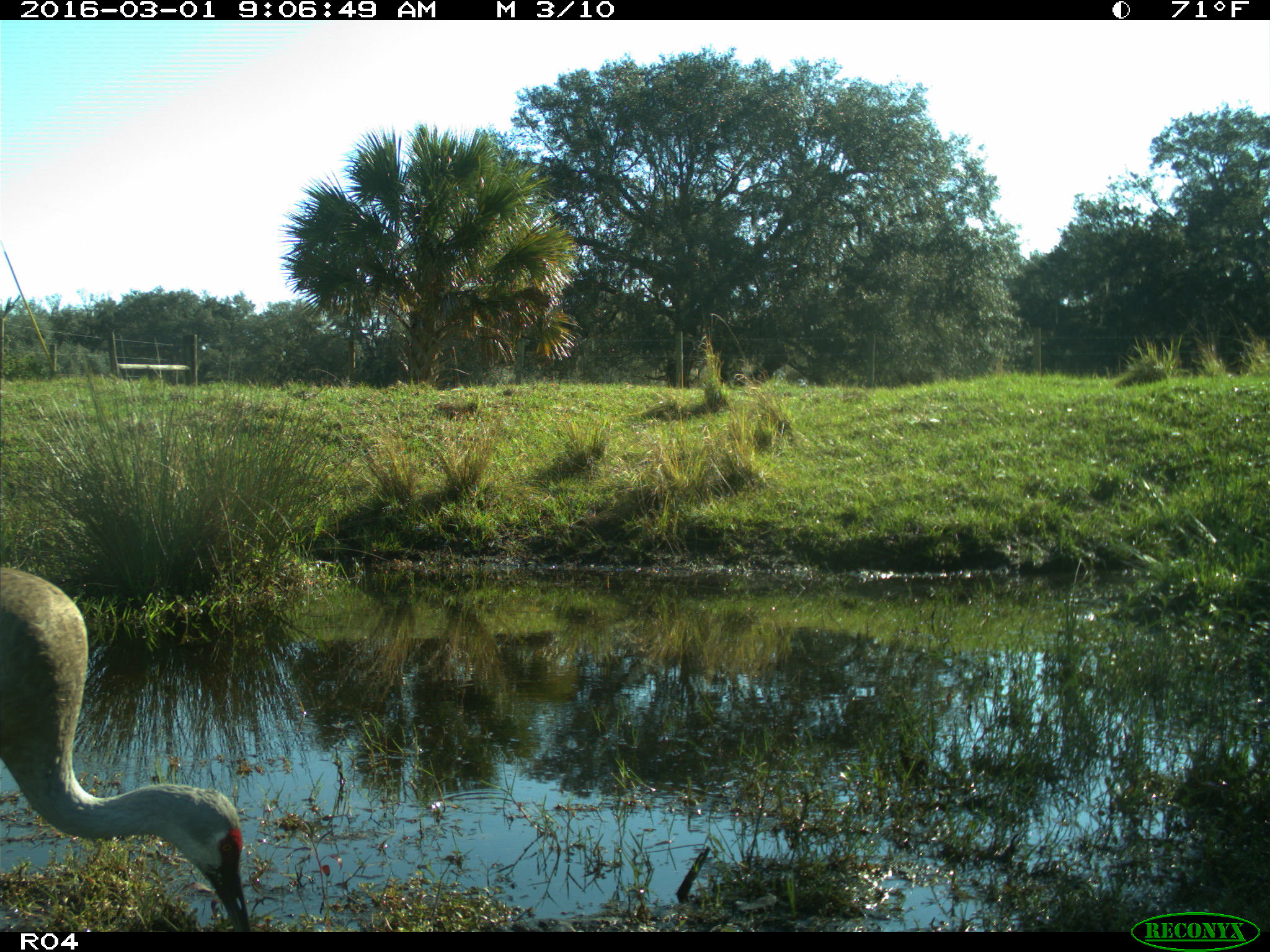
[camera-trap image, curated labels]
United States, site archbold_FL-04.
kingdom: Animalia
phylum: Chordata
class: Aves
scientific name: Aves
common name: birds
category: unidentified bird